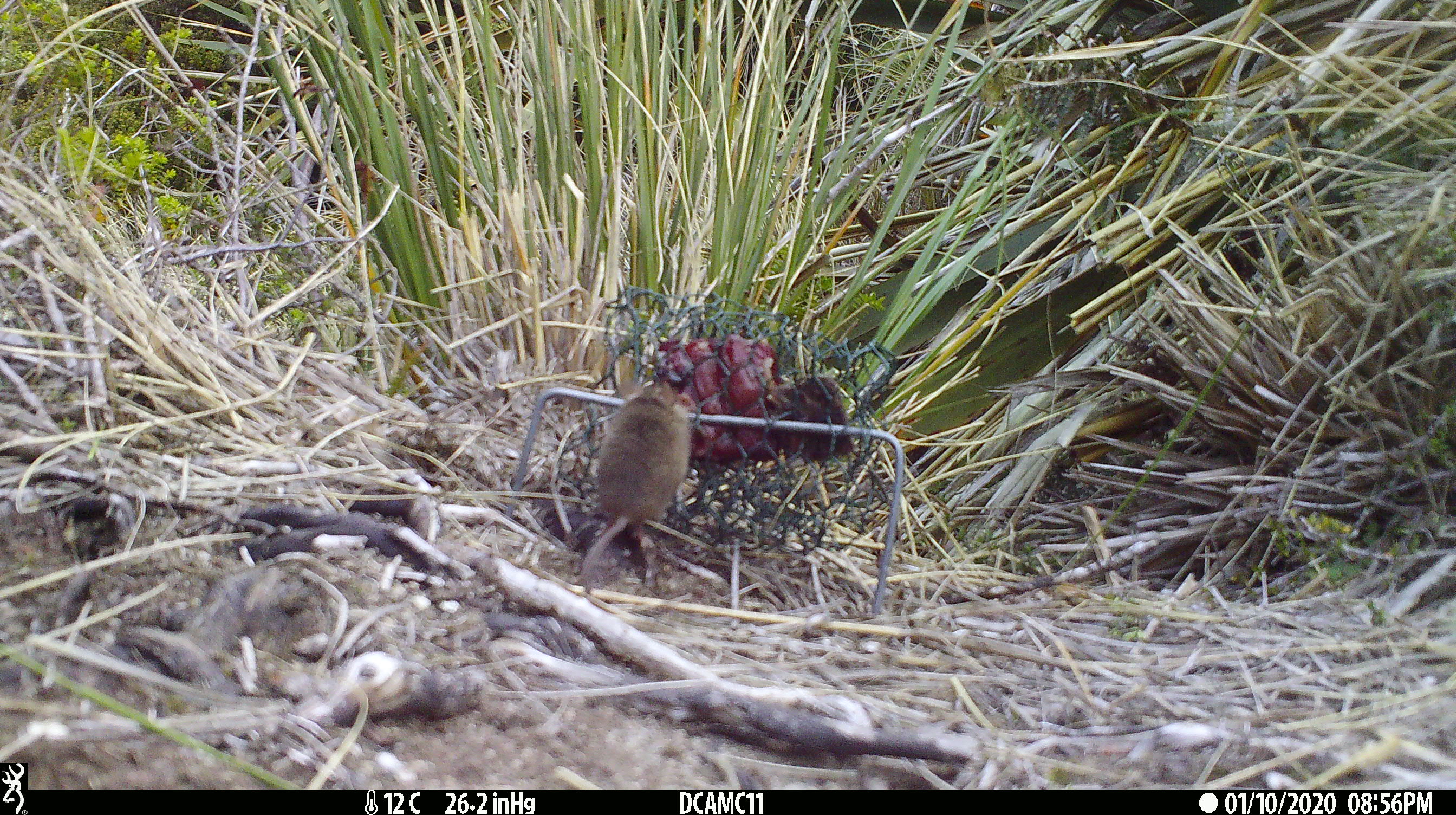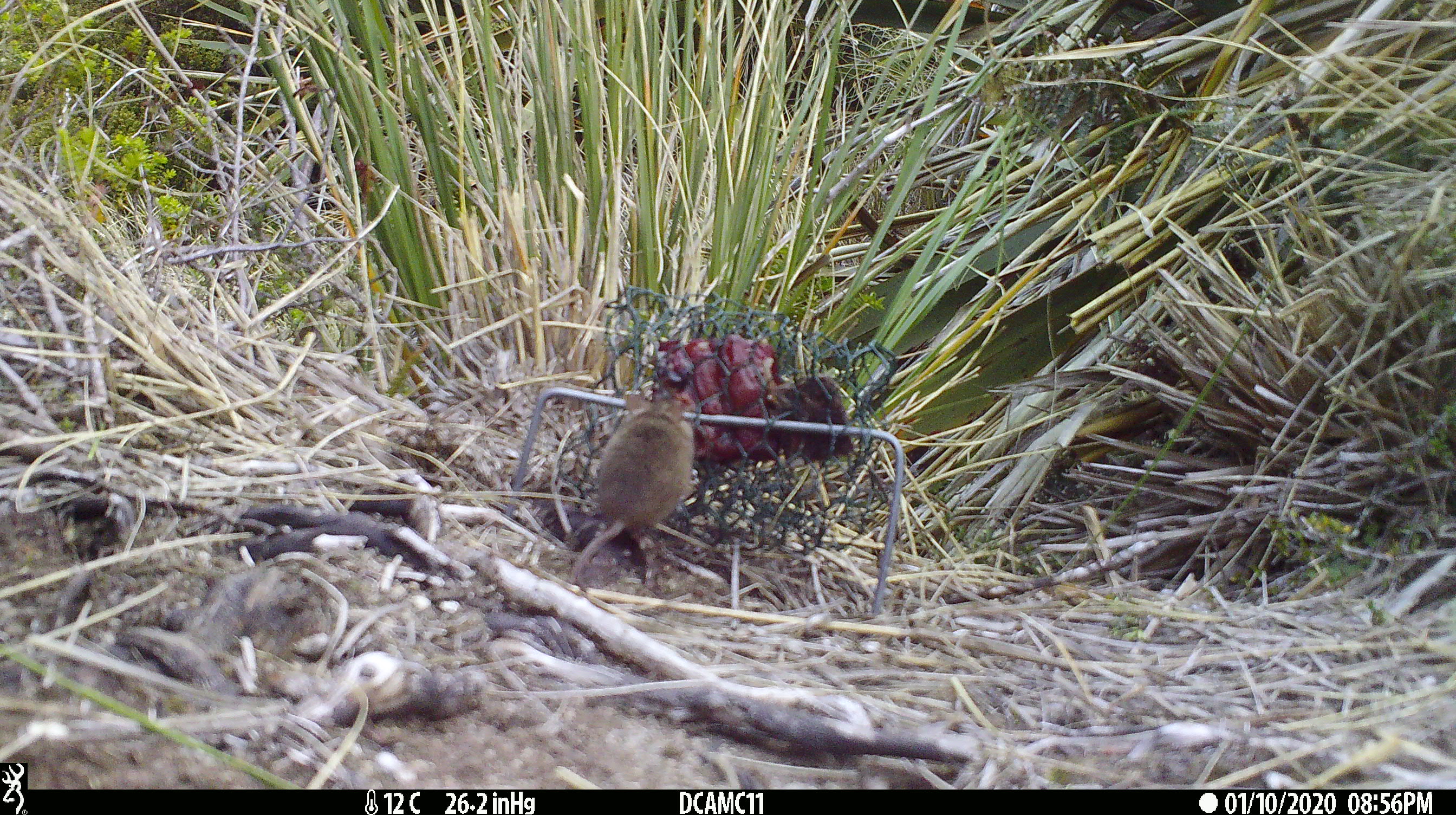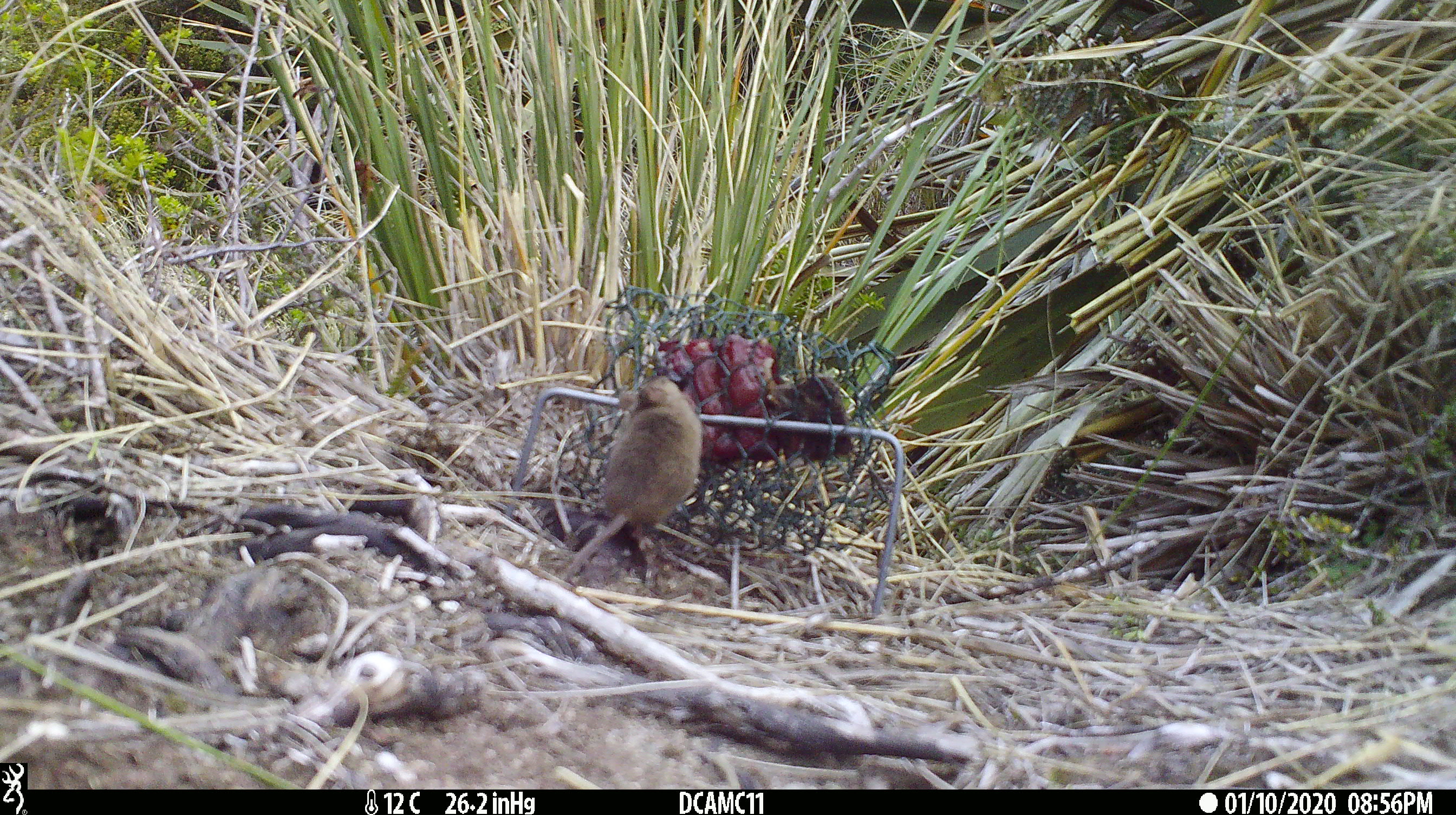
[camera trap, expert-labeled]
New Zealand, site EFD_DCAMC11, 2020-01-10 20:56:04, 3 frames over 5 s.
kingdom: Animalia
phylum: Chordata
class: Mammalia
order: Rodentia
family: Muridae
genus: Mus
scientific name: Mus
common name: mouse